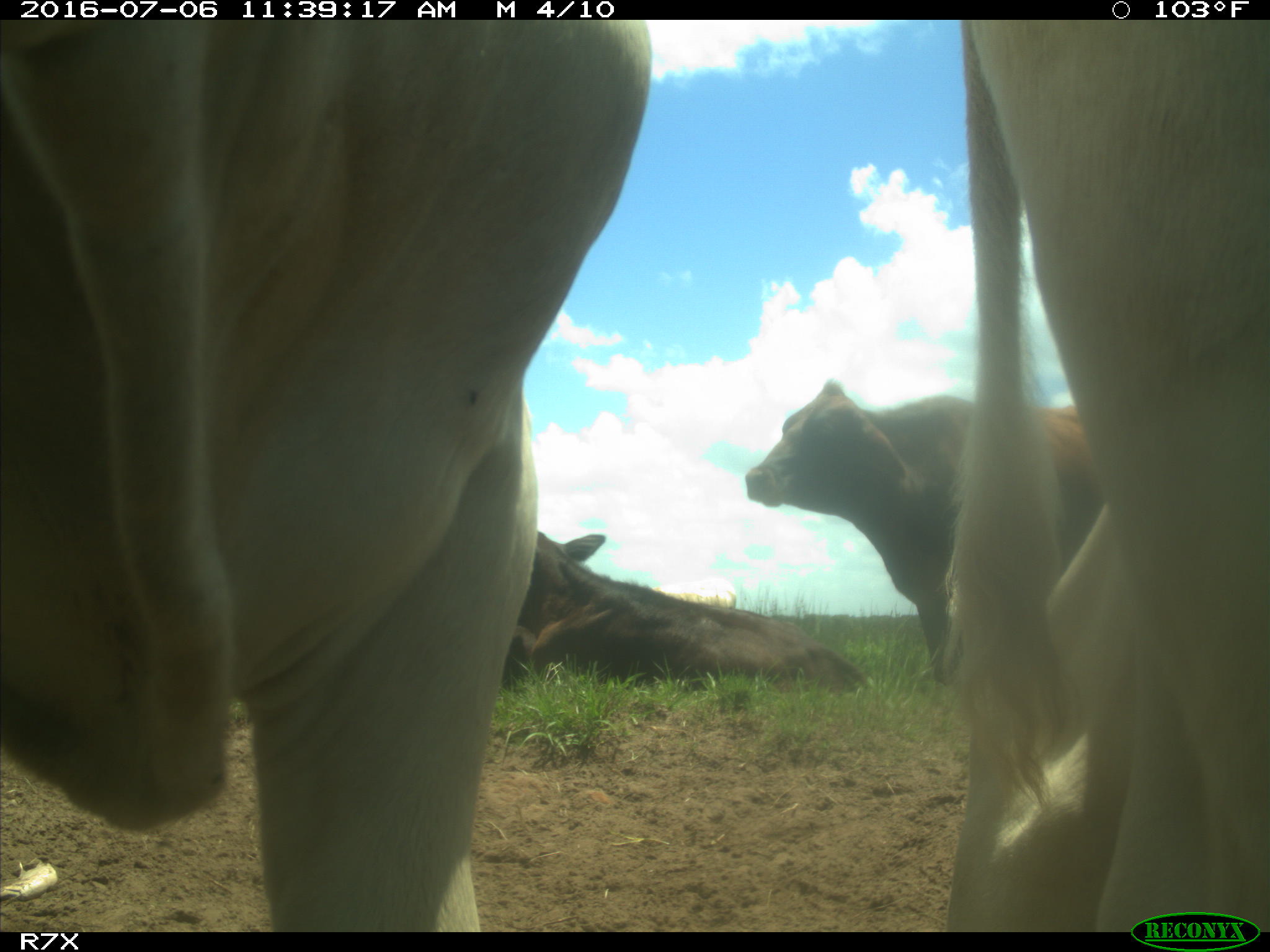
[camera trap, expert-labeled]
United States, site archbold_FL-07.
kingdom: Animalia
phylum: Chordata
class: Mammalia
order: Artiodactyla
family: Bovidae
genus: Bos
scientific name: Bos taurus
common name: domestic cow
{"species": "Bos taurus (domestic cow)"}